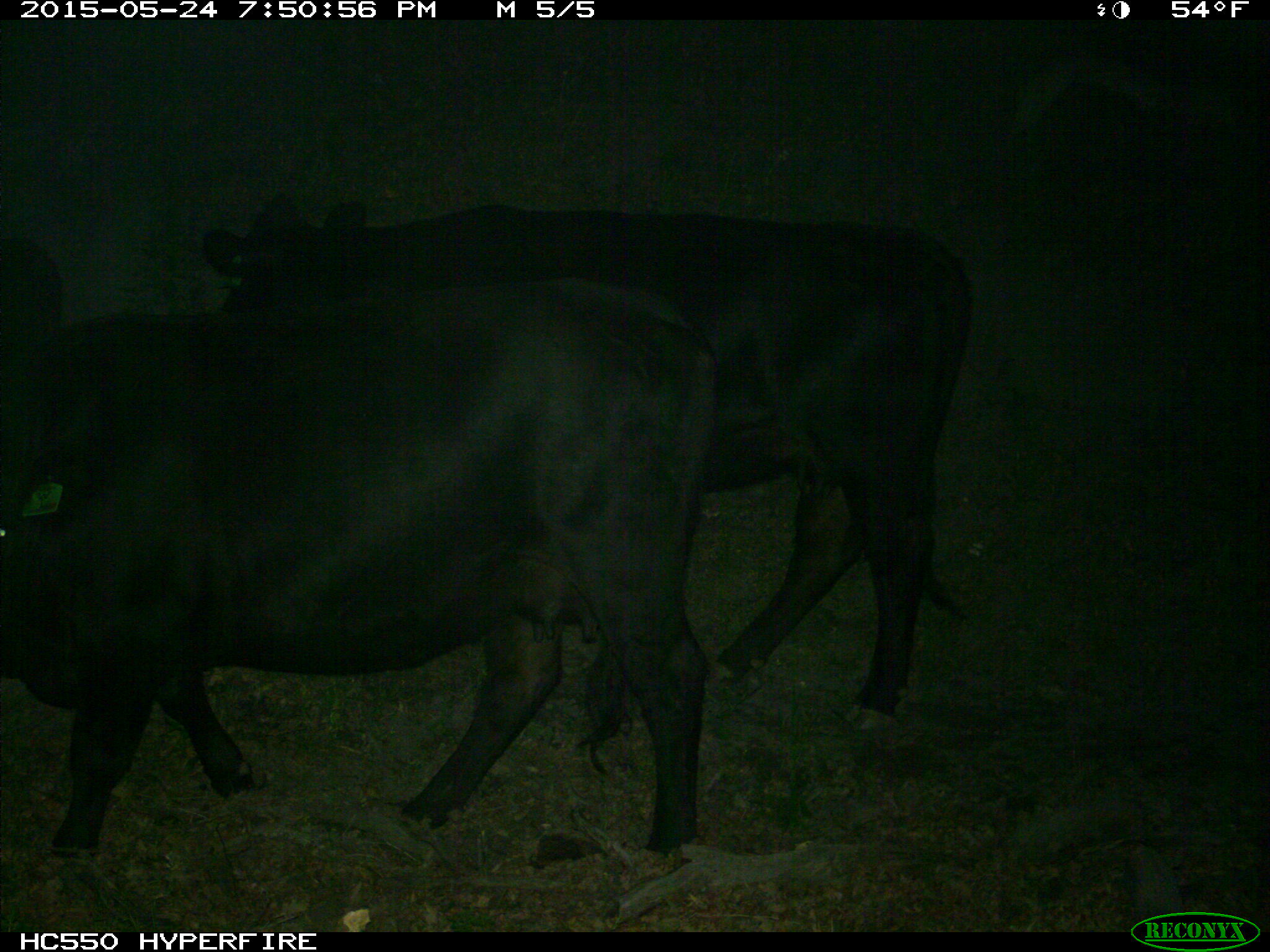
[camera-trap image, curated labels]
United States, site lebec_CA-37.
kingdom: Animalia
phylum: Chordata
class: Mammalia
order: Artiodactyla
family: Bovidae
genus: Bos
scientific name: Bos taurus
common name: domestic cow